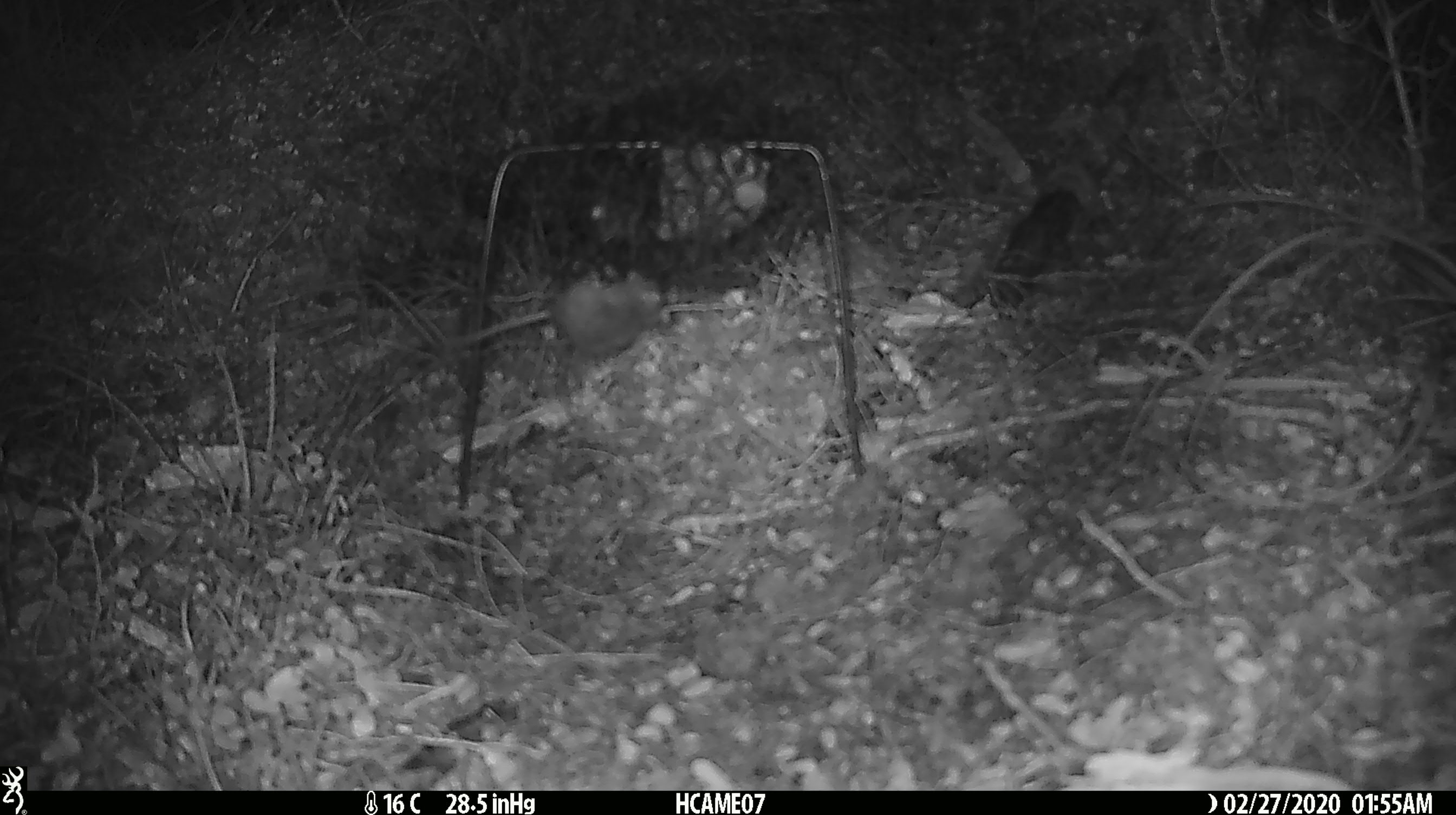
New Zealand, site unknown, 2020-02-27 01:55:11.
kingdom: Animalia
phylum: Chordata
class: Mammalia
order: Rodentia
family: Muridae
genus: Mus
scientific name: Mus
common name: mouse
Mouse (Mus).